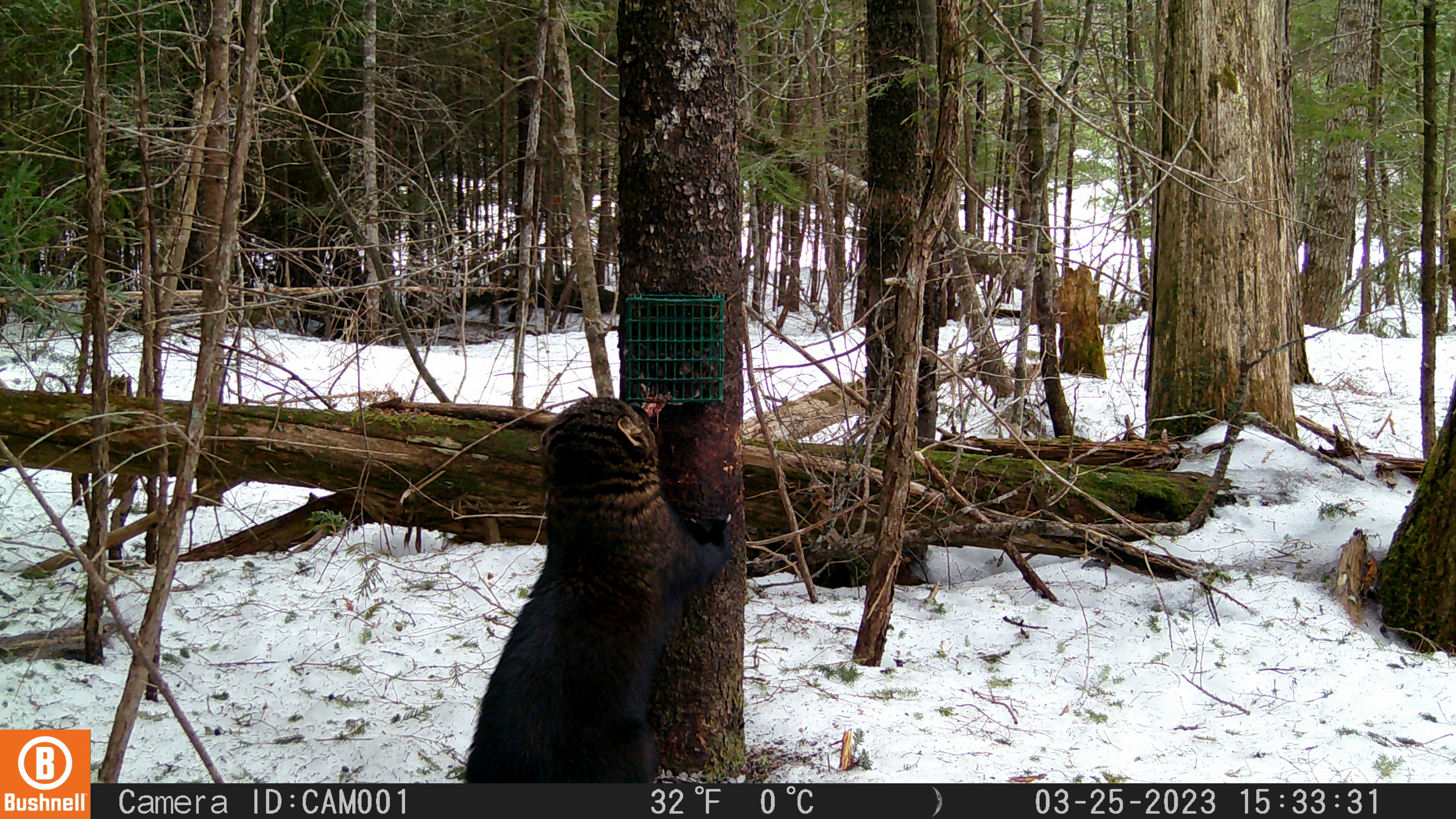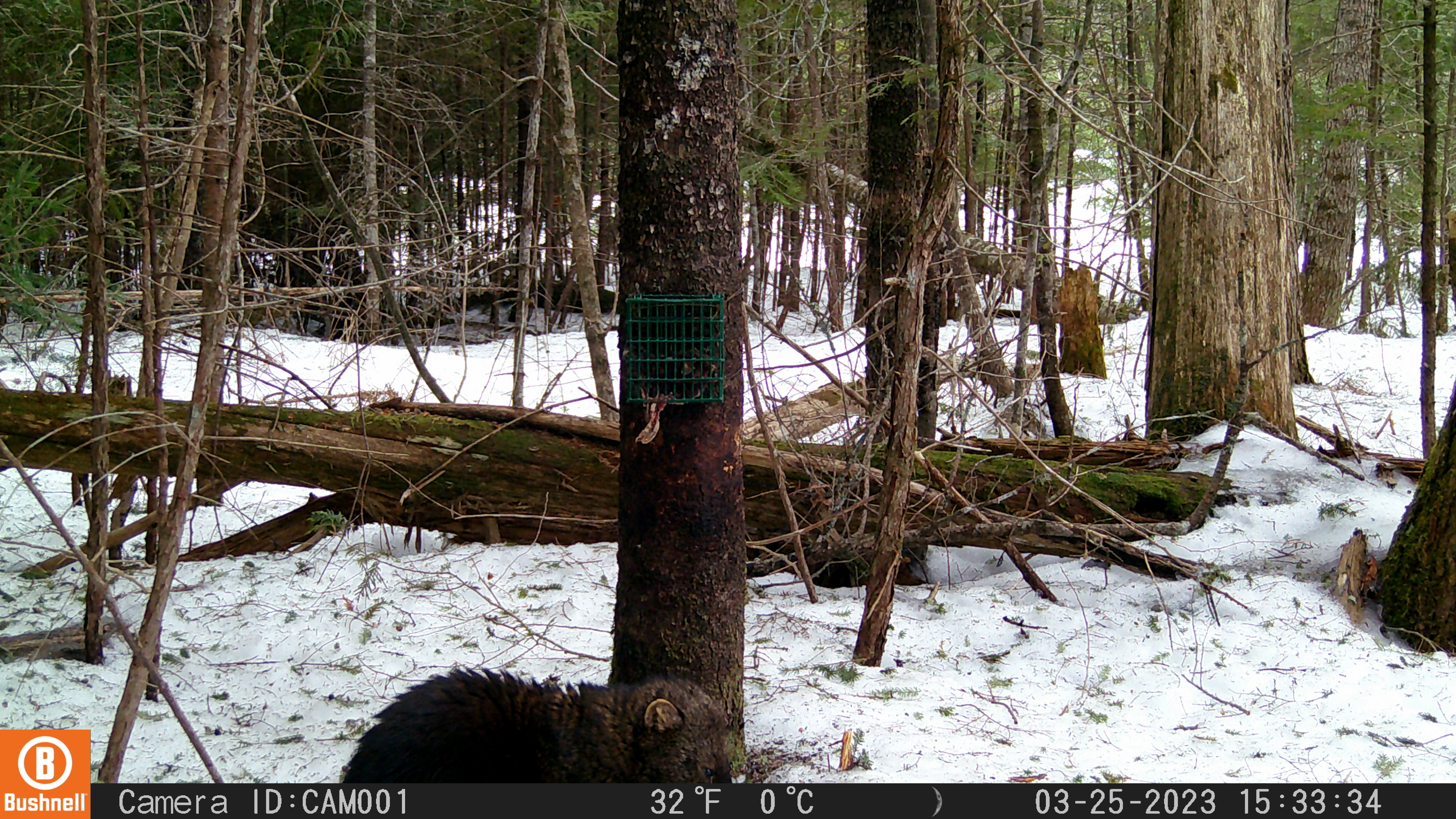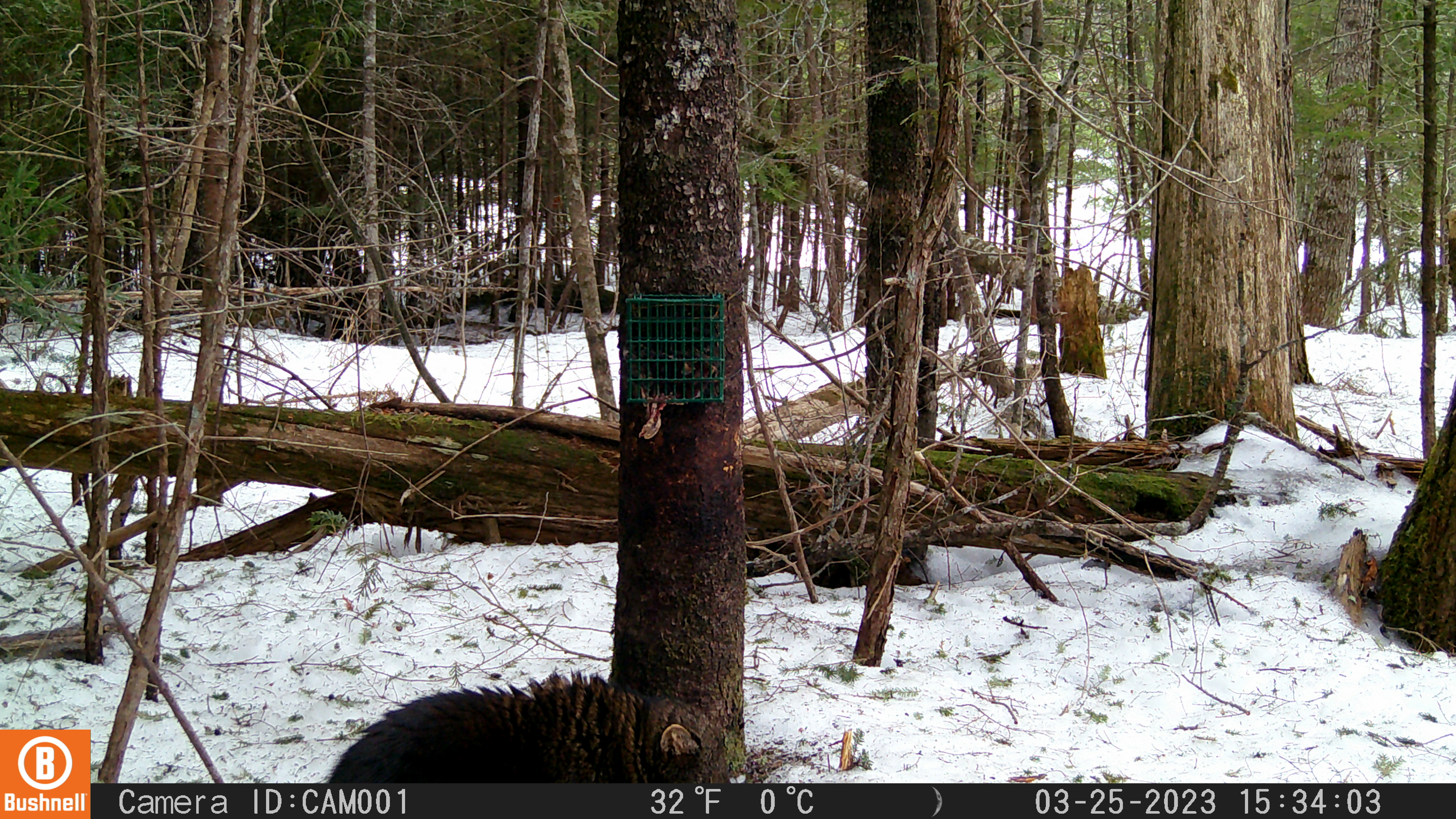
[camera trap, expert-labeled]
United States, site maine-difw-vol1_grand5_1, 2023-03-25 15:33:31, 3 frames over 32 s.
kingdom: Animalia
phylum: Chordata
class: Mammalia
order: Carnivora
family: Mustelidae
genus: Pekania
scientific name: Pekania pennanti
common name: fisher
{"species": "fisher (Pekania pennanti)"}